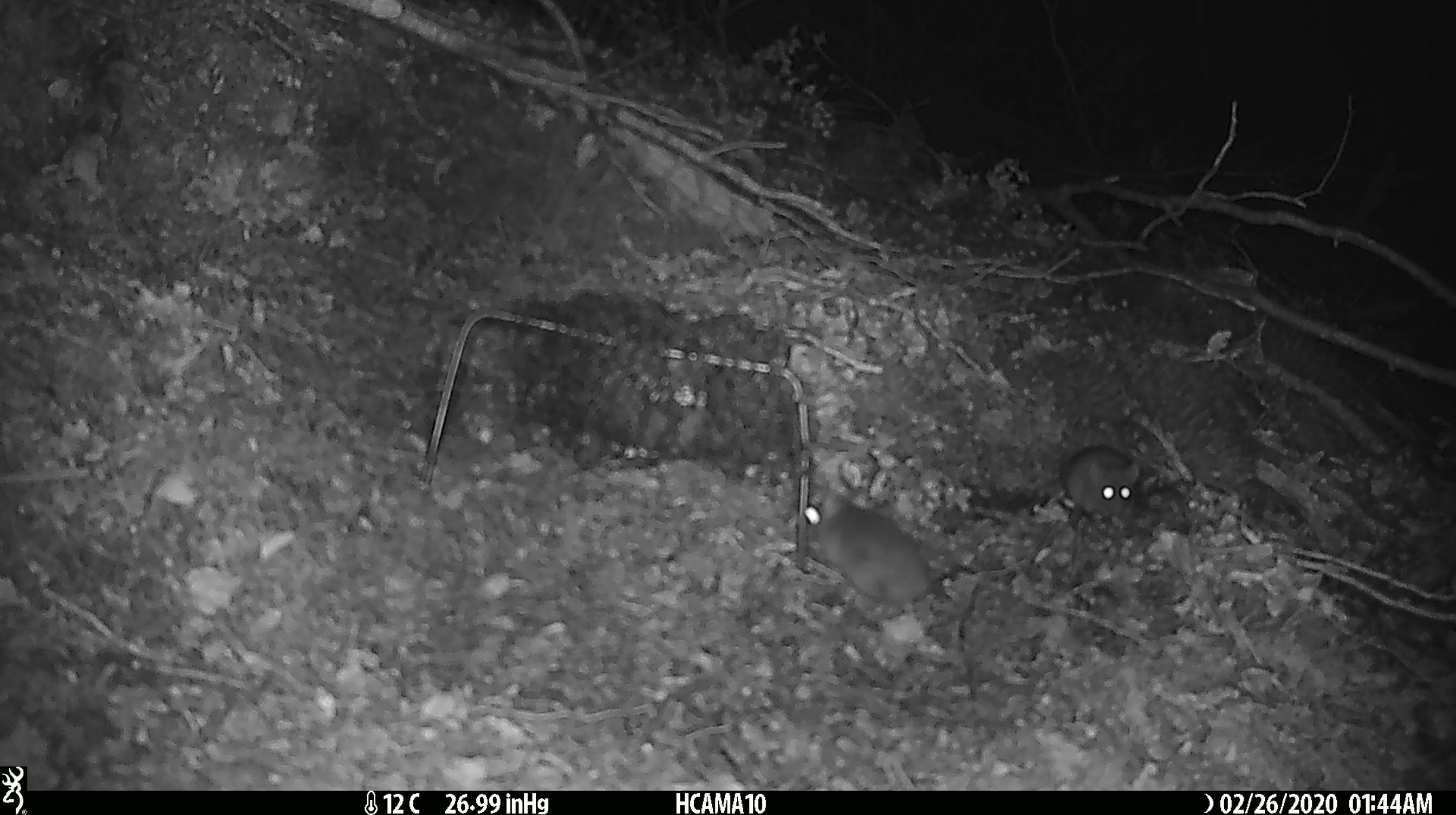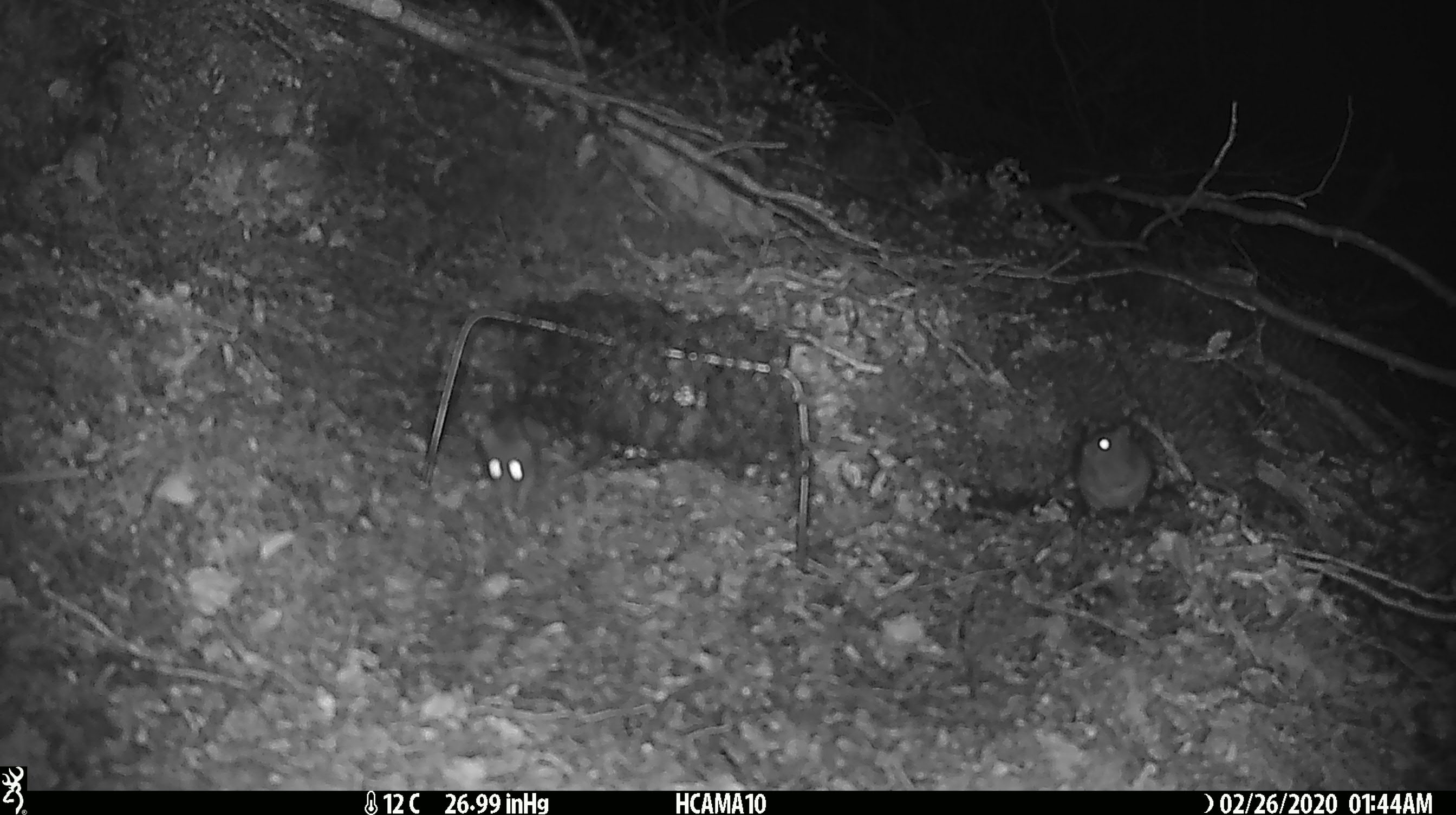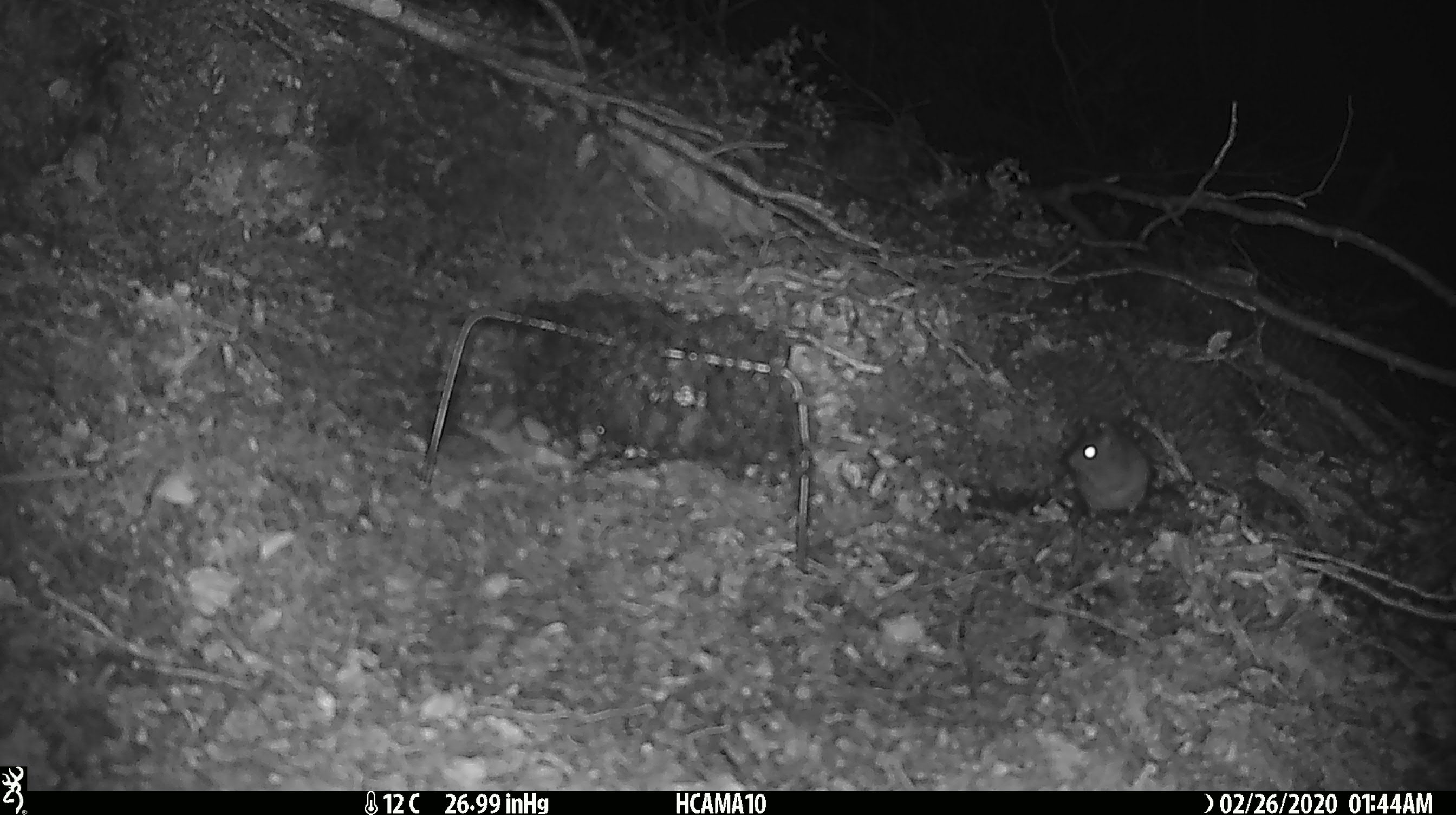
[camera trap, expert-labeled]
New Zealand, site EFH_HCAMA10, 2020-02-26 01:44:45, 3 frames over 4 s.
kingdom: Animalia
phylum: Chordata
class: Mammalia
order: Rodentia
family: Muridae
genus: Mus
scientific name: Mus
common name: mouse